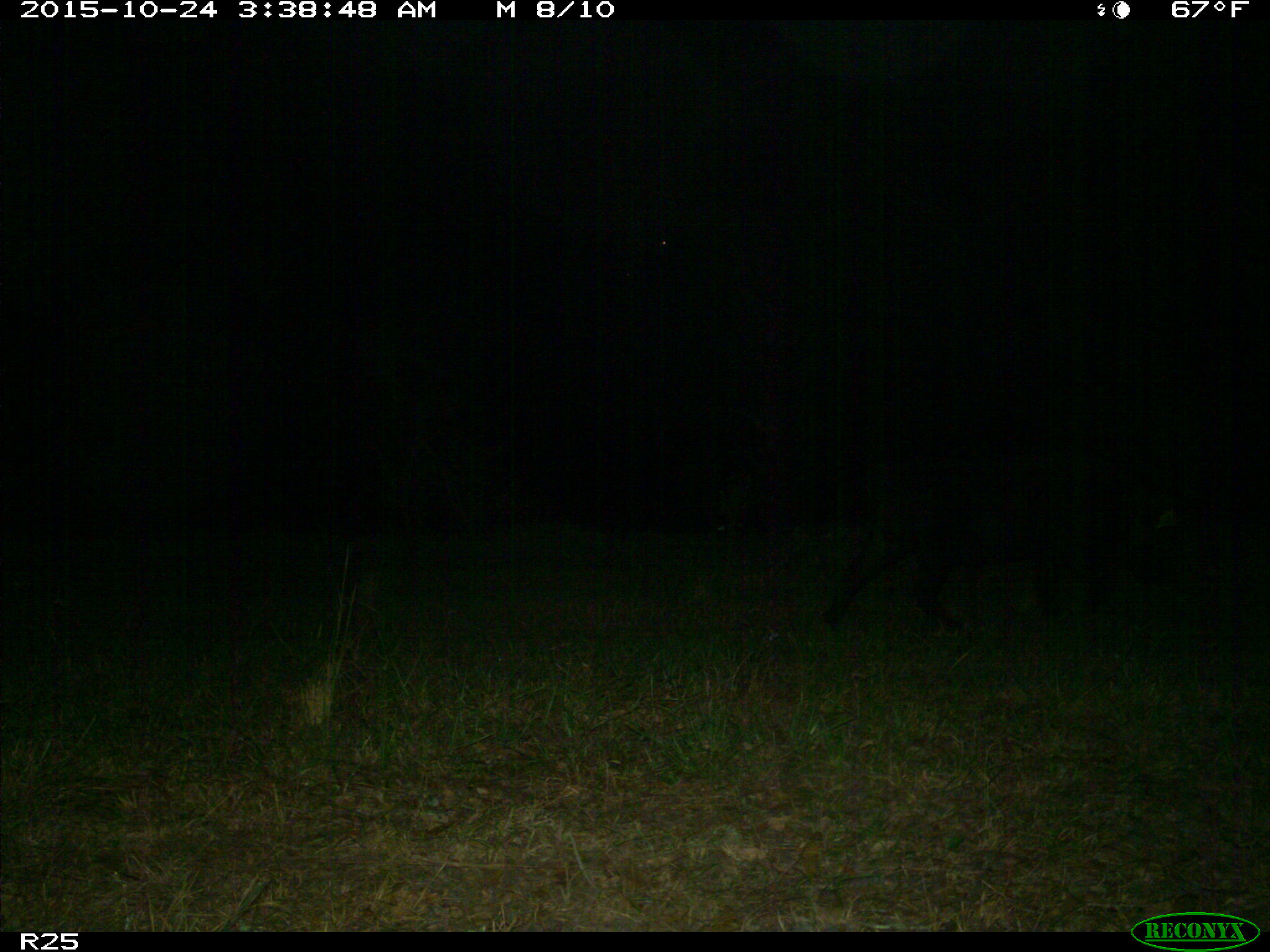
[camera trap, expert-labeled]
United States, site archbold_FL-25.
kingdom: Animalia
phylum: Chordata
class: Mammalia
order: Artiodactyla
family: Suidae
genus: Sus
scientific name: Sus scrofa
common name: wild boar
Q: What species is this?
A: Sus scrofa (wild boar).